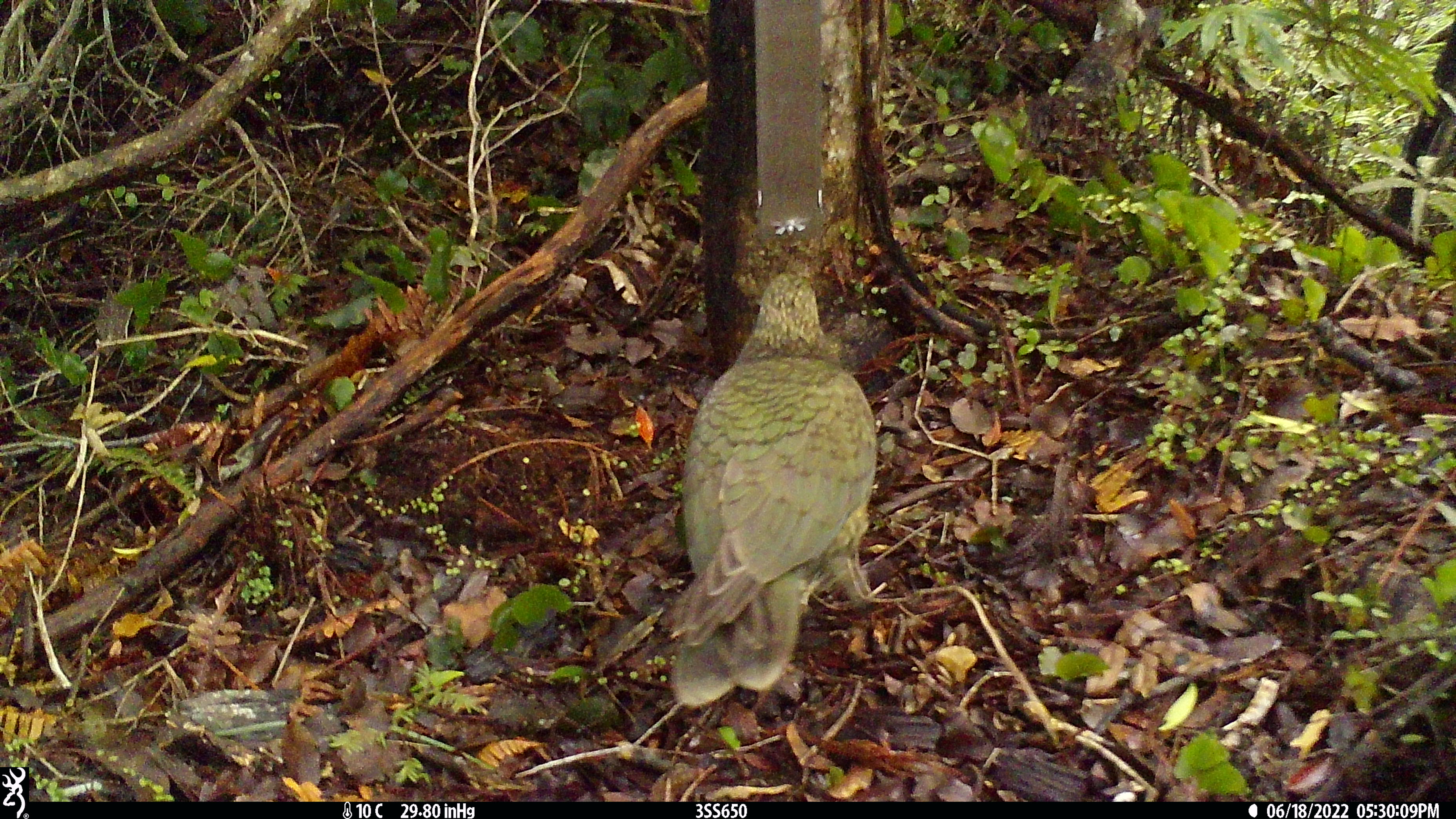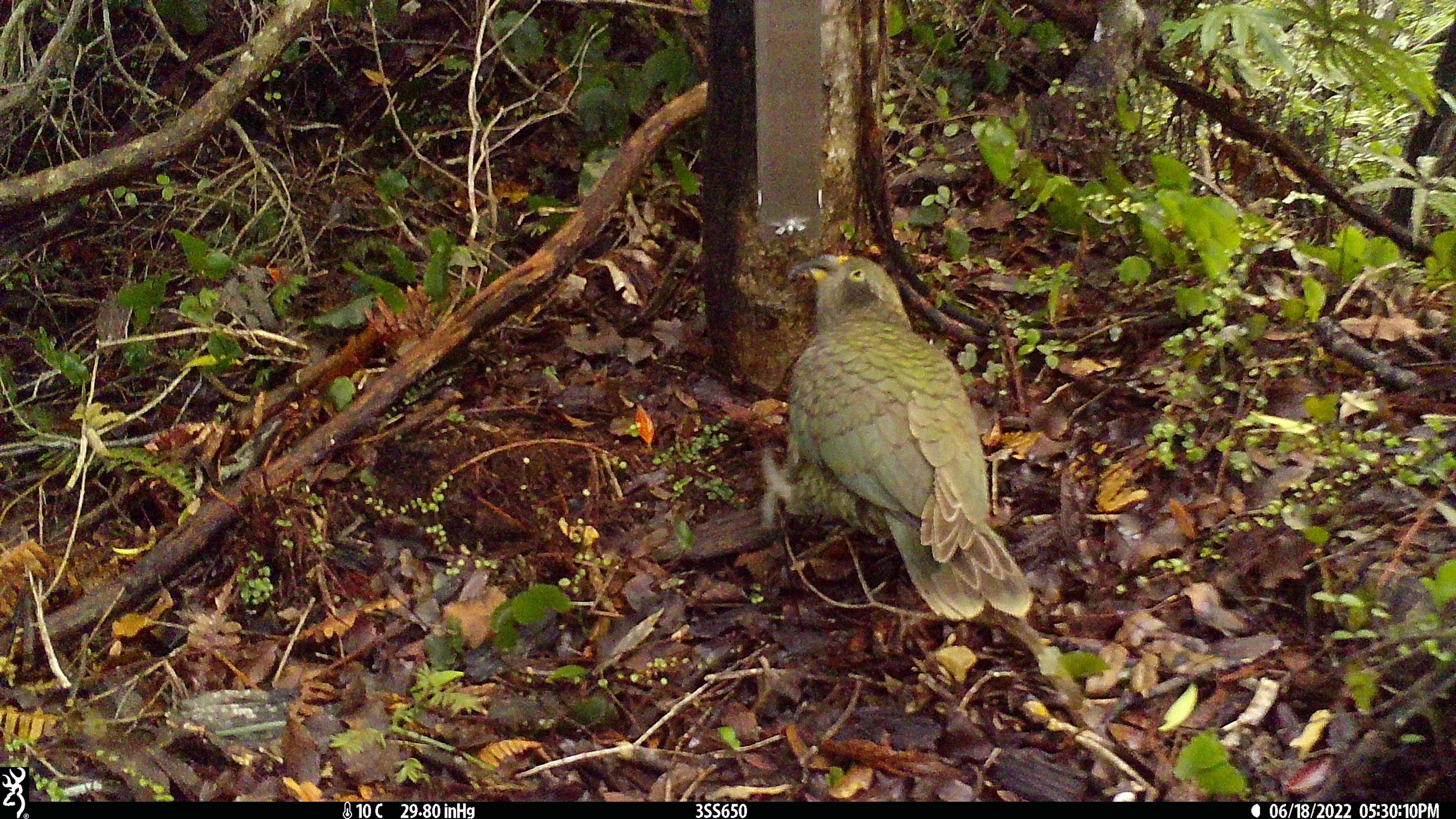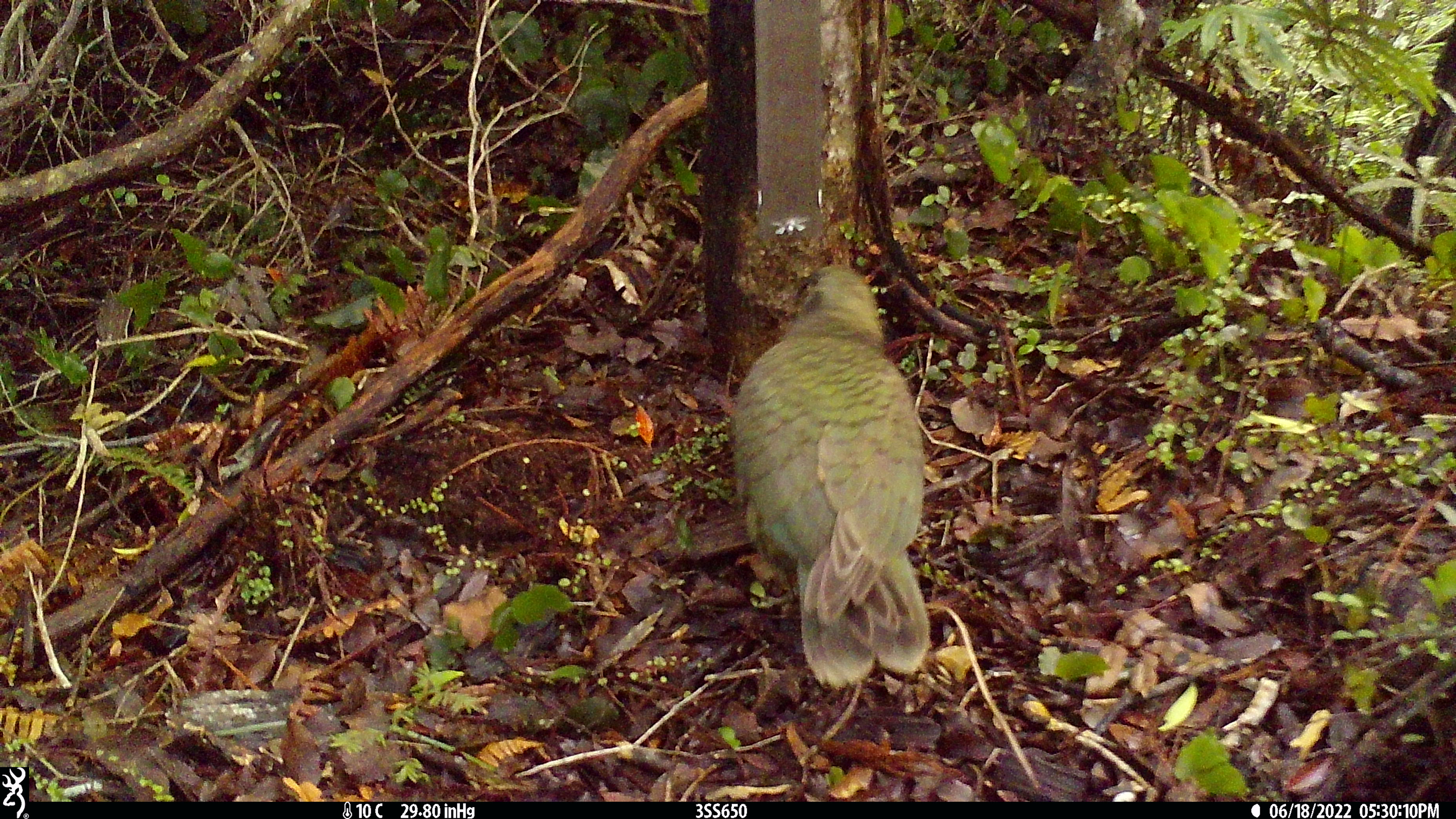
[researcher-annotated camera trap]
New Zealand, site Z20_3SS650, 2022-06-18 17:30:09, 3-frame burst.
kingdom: Animalia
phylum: Chordata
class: Aves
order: Psittaciformes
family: Strigopidae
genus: Nestor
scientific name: Nestor notabilis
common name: kea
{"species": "kea (Nestor notabilis)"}